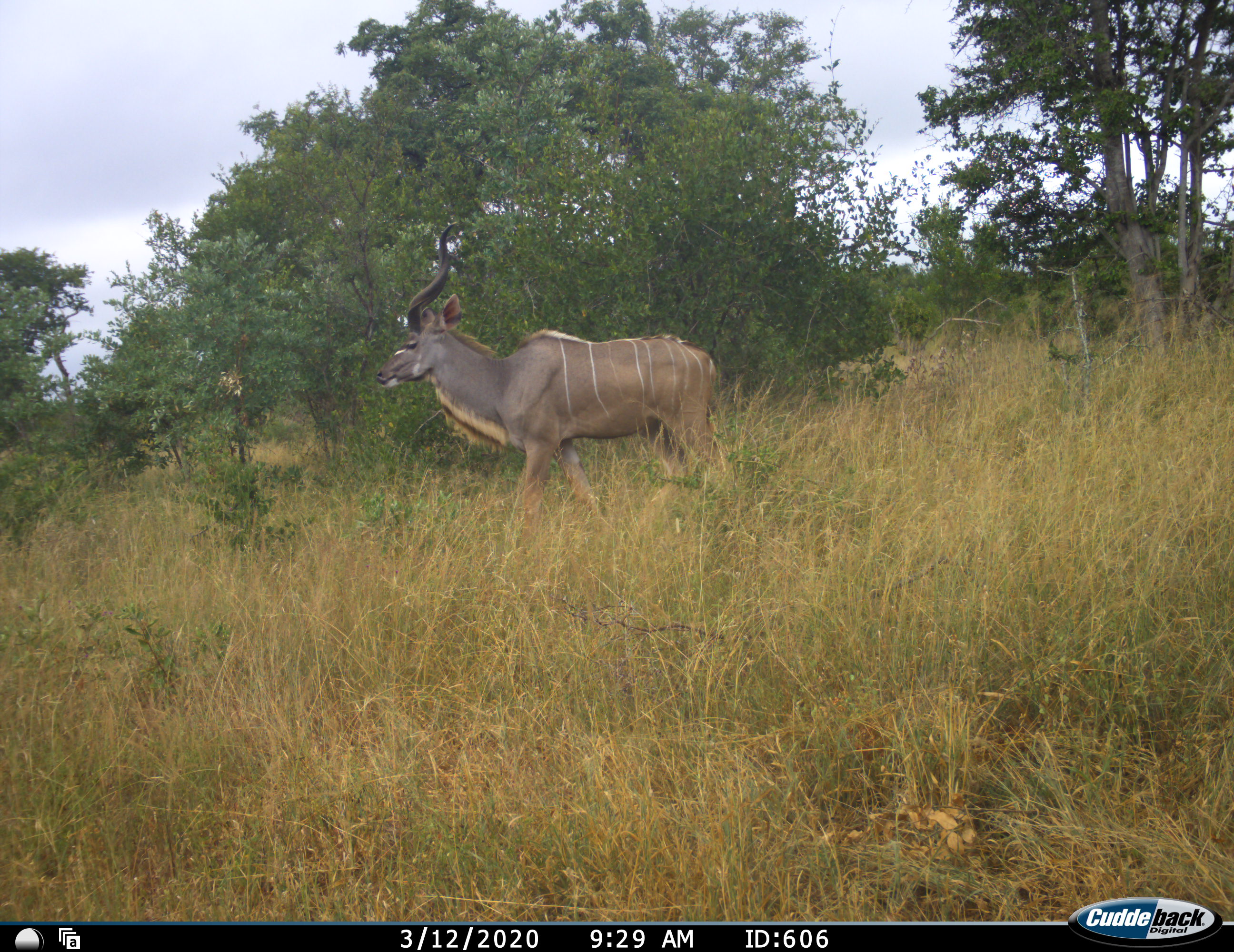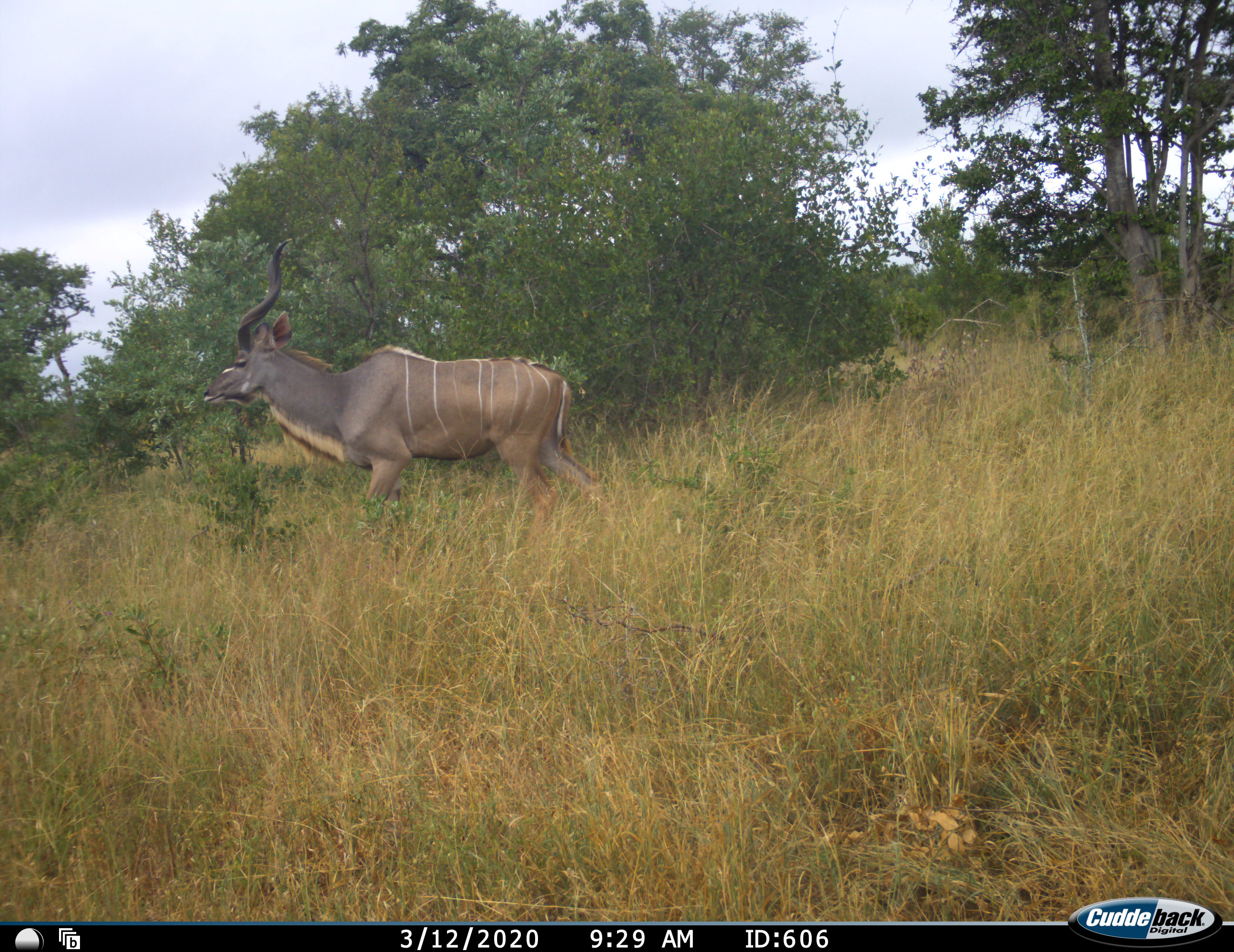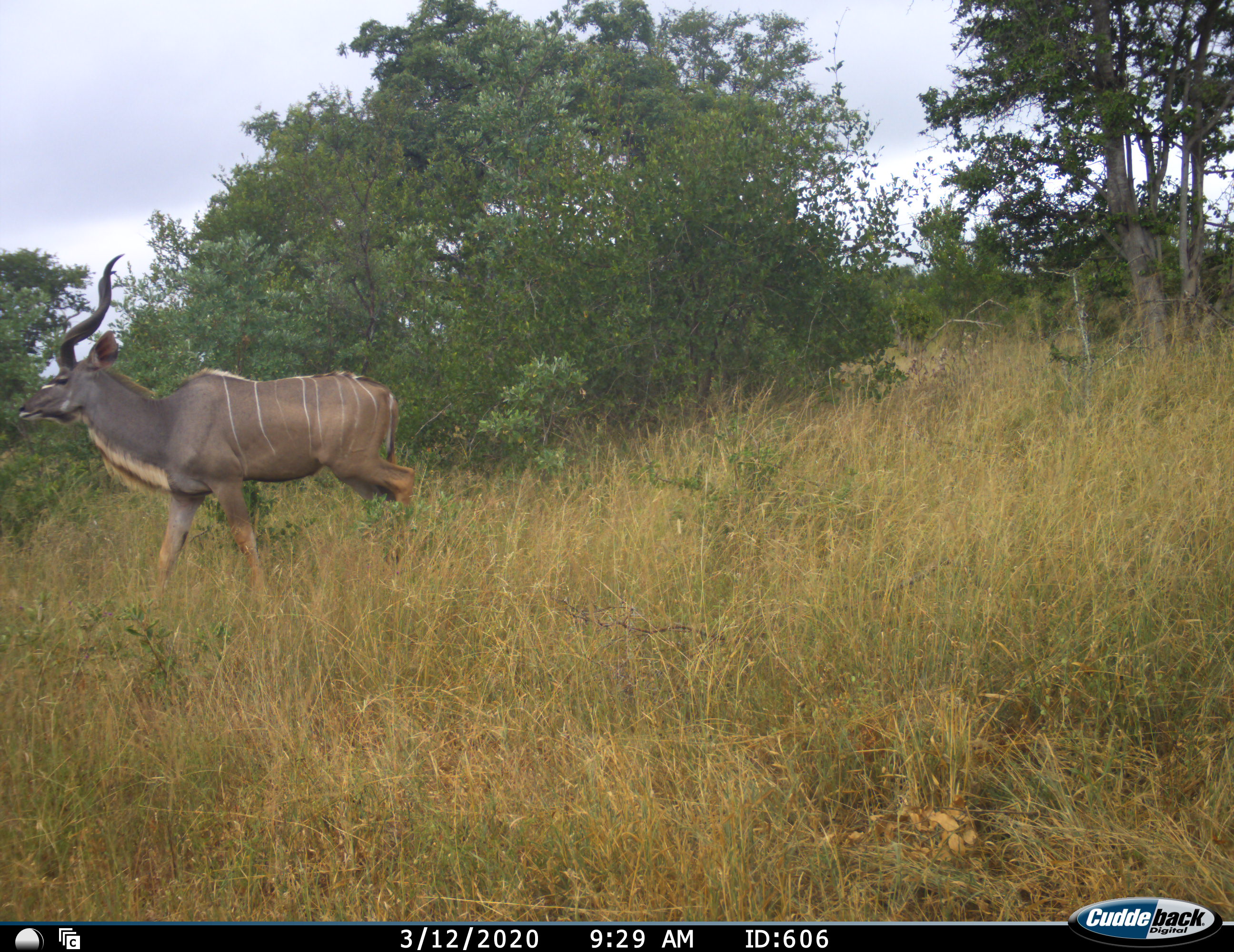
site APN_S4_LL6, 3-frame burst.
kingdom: Animalia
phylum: Chordata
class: Mammalia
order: Artiodactyla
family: Bovidae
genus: Tragelaphus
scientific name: Tragelaphus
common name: kudu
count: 1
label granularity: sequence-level